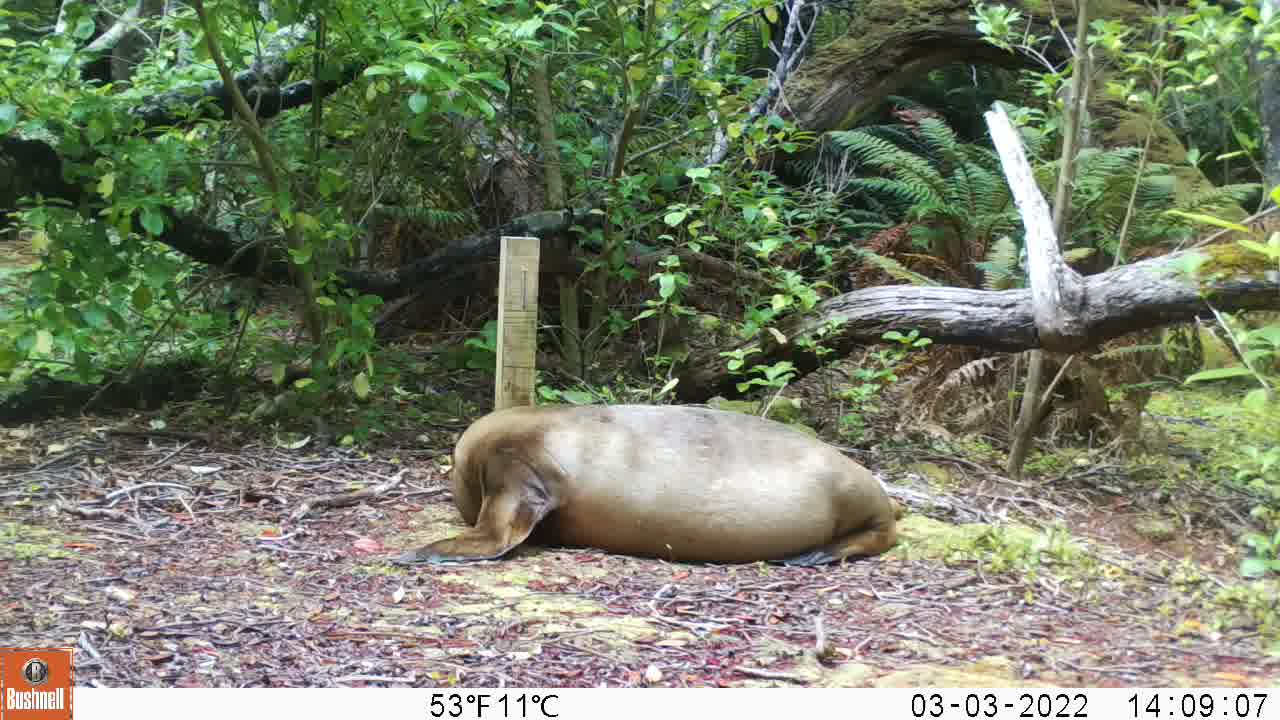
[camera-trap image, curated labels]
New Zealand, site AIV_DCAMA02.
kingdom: Animalia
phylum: Chordata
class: Mammalia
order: Carnivora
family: Otariidae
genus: Phocarctos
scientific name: Phocarctos hookeri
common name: new zealand sea lion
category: sealion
Sealion (new zealand sea lion) (Phocarctos hookeri).